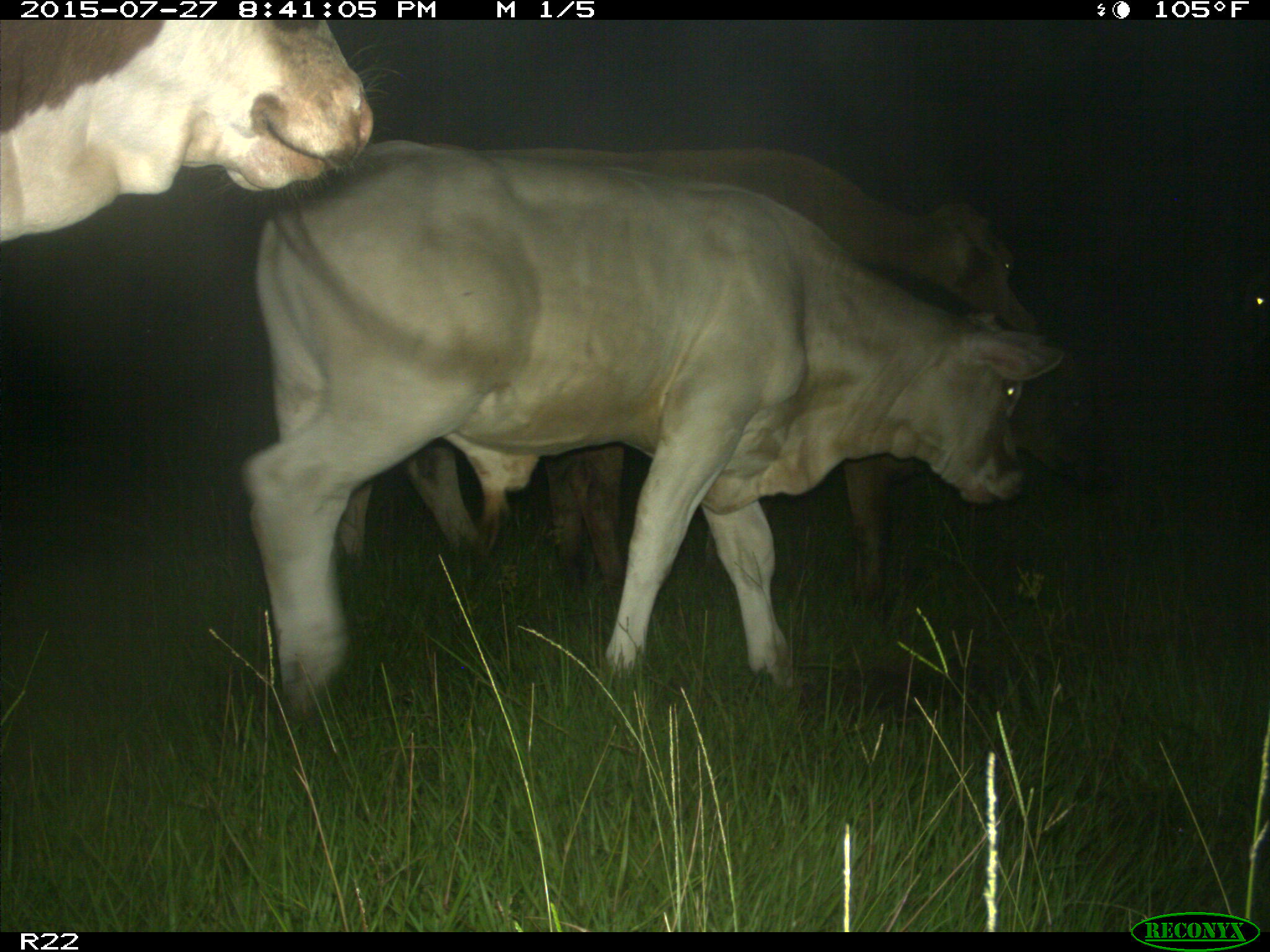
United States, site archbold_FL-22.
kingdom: Animalia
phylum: Chordata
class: Mammalia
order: Artiodactyla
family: Bovidae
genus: Bos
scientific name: Bos taurus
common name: domestic cow